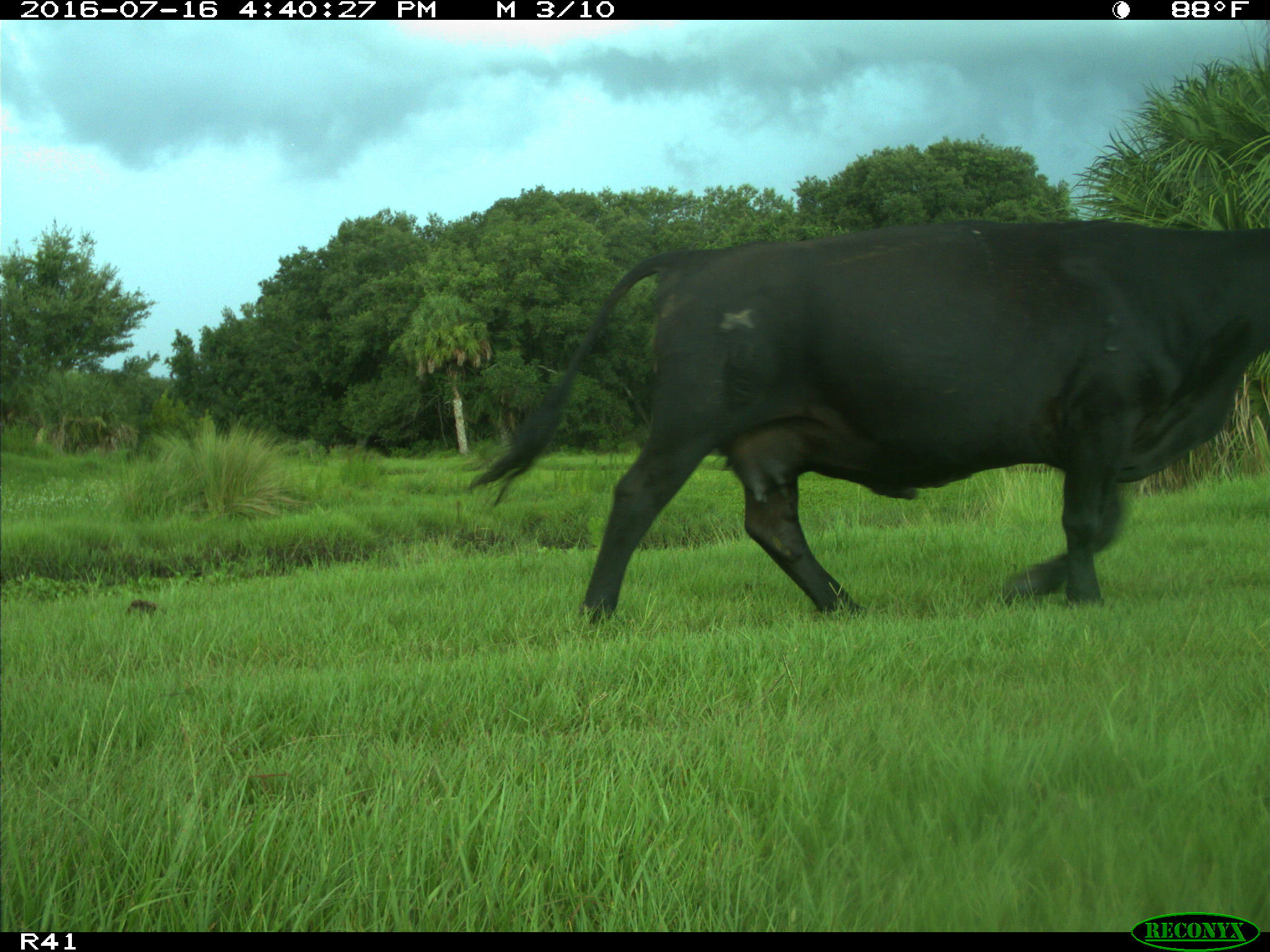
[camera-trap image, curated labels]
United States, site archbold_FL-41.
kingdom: Animalia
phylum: Chordata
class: Mammalia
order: Artiodactyla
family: Bovidae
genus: Bos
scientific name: Bos taurus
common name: domestic cow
Bos taurus (domestic cow).